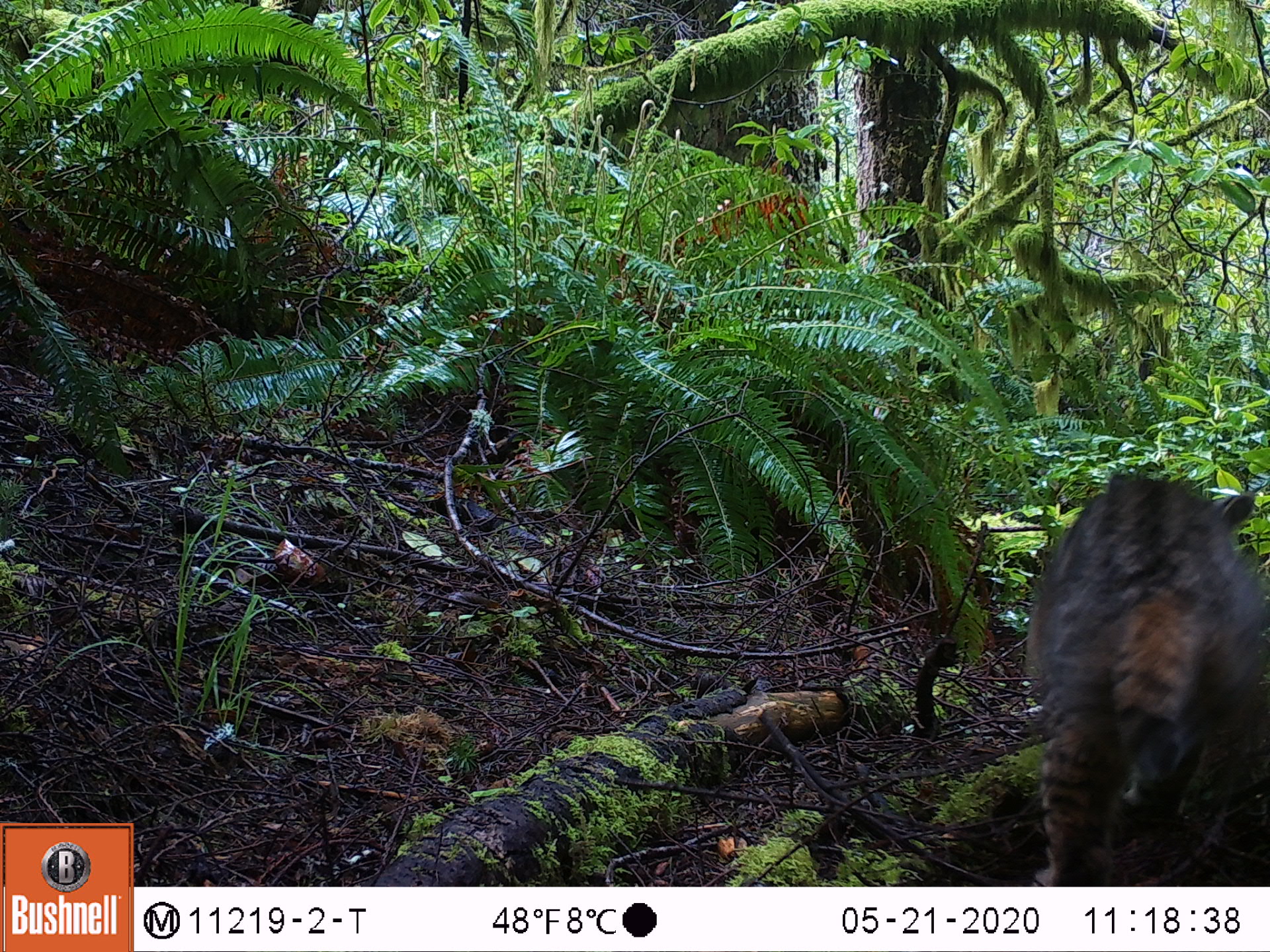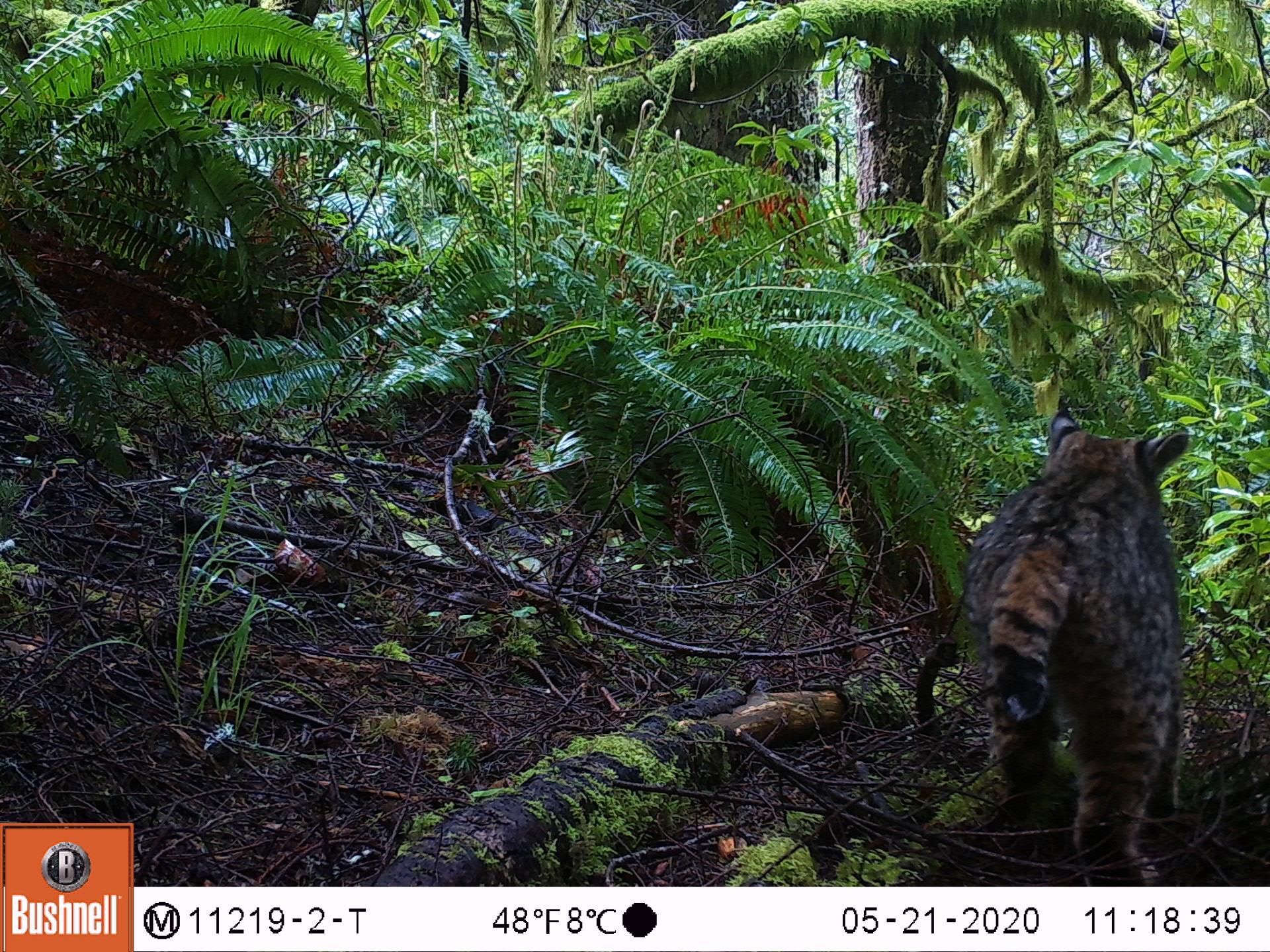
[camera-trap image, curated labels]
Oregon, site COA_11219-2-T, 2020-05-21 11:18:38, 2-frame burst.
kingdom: Animalia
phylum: Chordata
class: Mammalia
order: Carnivora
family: Felidae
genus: Lynx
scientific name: Lynx rufus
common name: bobcat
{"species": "bobcat (Lynx rufus)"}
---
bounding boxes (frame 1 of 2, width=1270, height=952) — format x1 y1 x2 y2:
bobcat: 1011 461 1267 883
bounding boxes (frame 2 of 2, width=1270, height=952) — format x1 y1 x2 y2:
bobcat: 955 400 1214 884